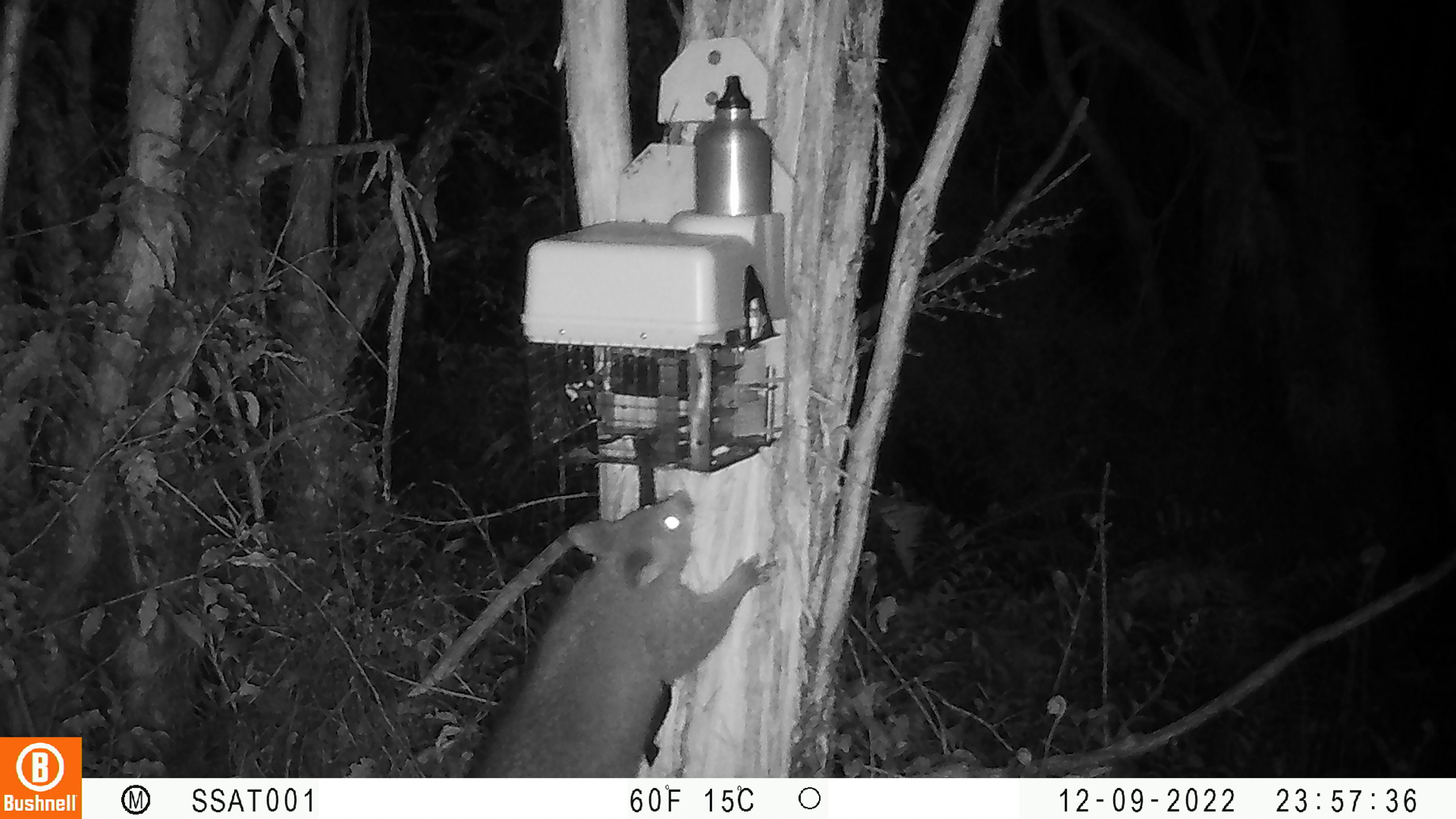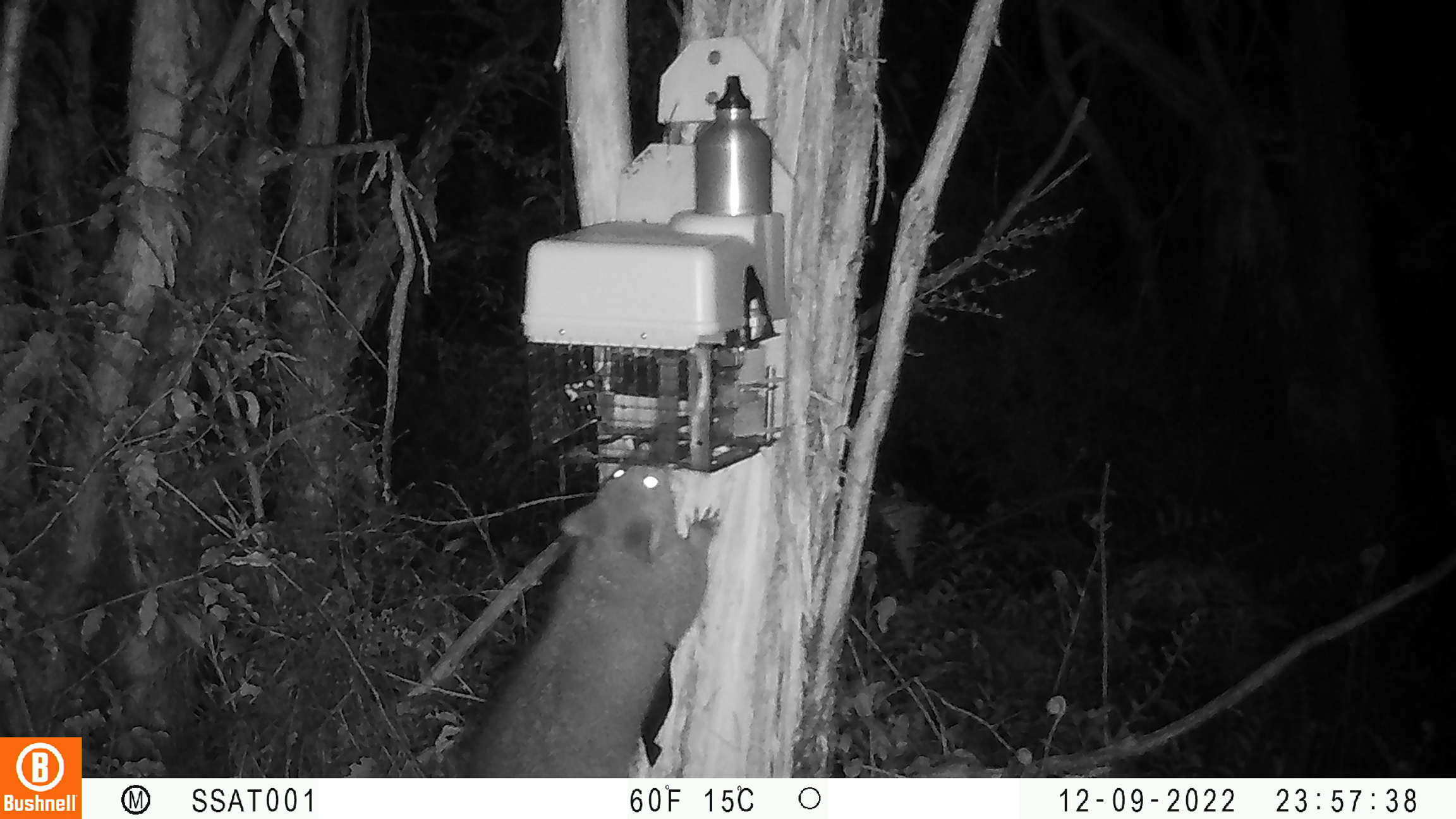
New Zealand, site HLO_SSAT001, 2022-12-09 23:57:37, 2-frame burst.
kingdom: Animalia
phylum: Chordata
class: Mammalia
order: Diprotodontia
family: Phalangeridae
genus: Trichosurus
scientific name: Trichosurus vulpecula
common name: common brushtail possum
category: possum